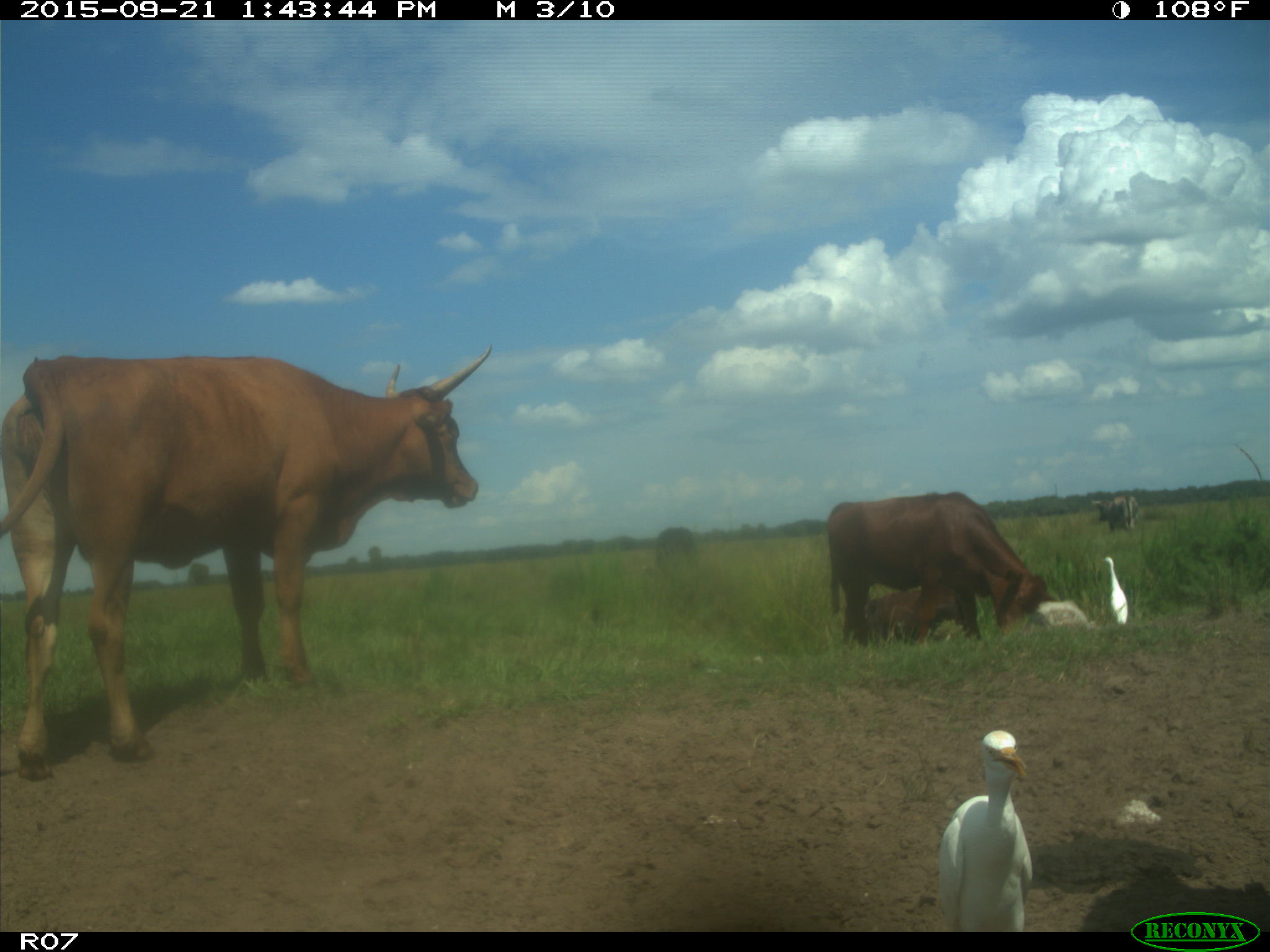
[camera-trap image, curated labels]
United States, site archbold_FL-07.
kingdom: Animalia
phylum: Chordata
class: Mammalia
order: Artiodactyla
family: Bovidae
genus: Bos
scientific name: Bos taurus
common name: domestic cow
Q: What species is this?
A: Bos taurus (domestic cow).